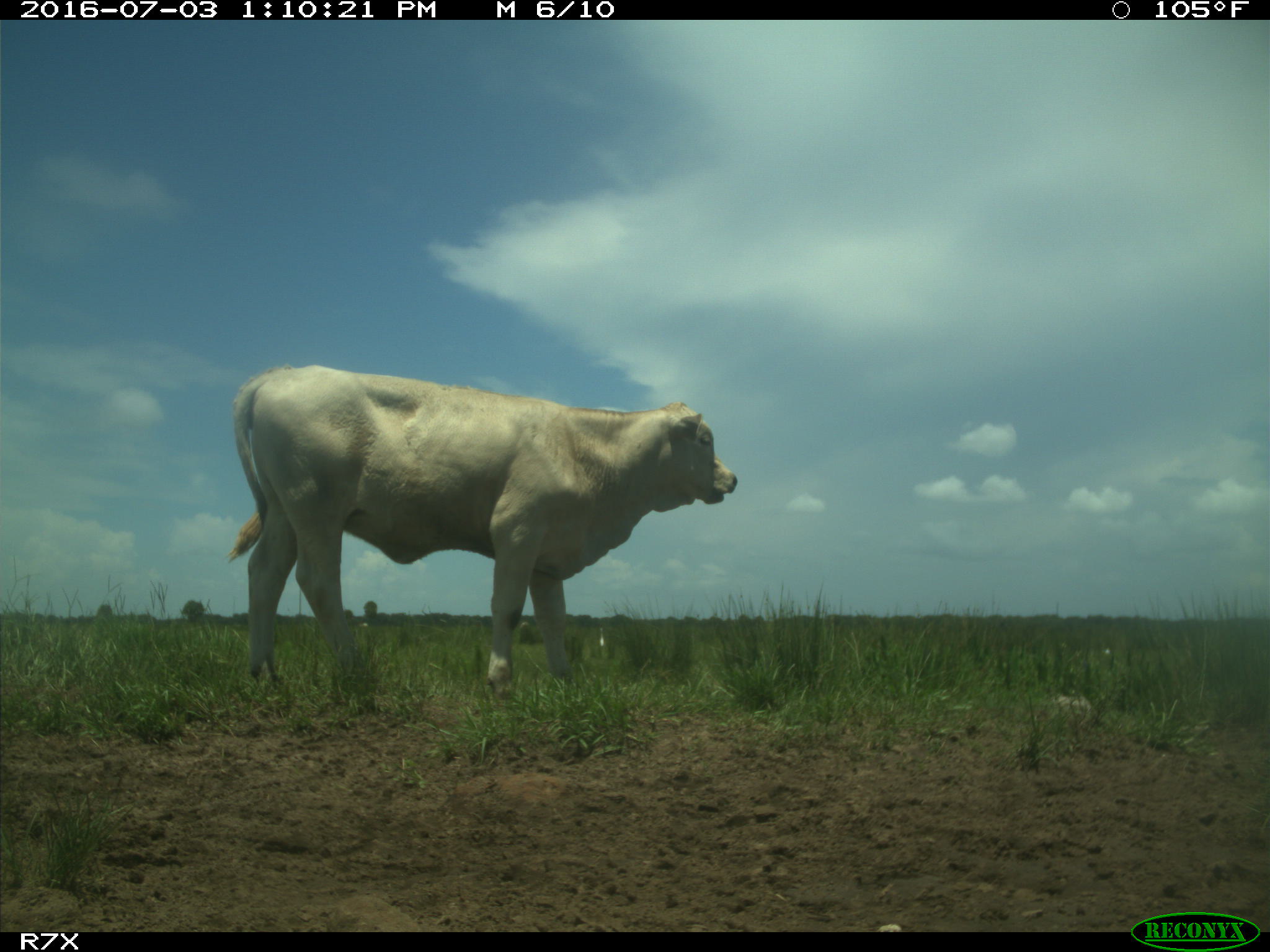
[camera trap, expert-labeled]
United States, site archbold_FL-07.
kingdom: Animalia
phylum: Chordata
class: Mammalia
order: Artiodactyla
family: Bovidae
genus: Bos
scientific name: Bos taurus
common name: domestic cow